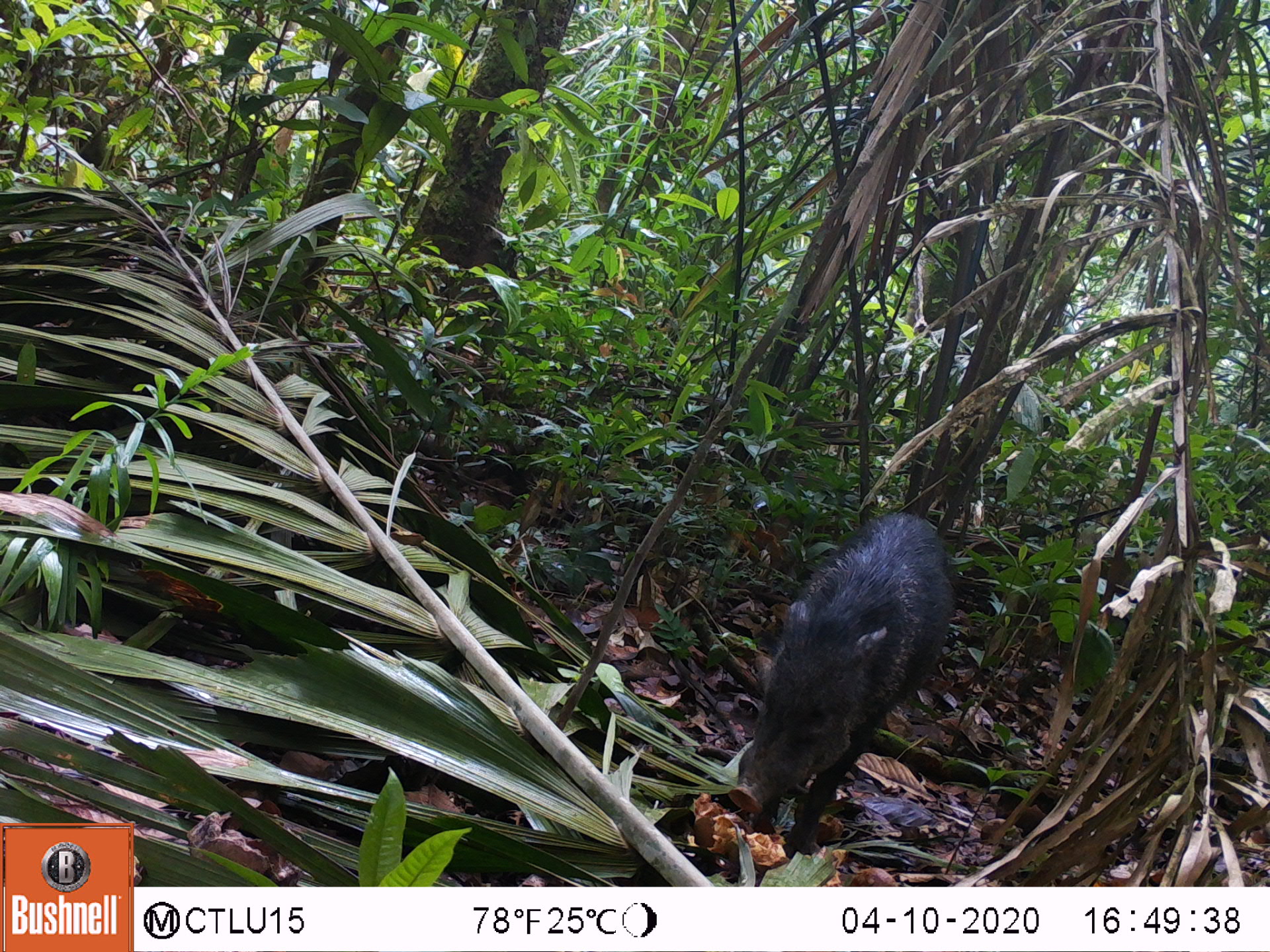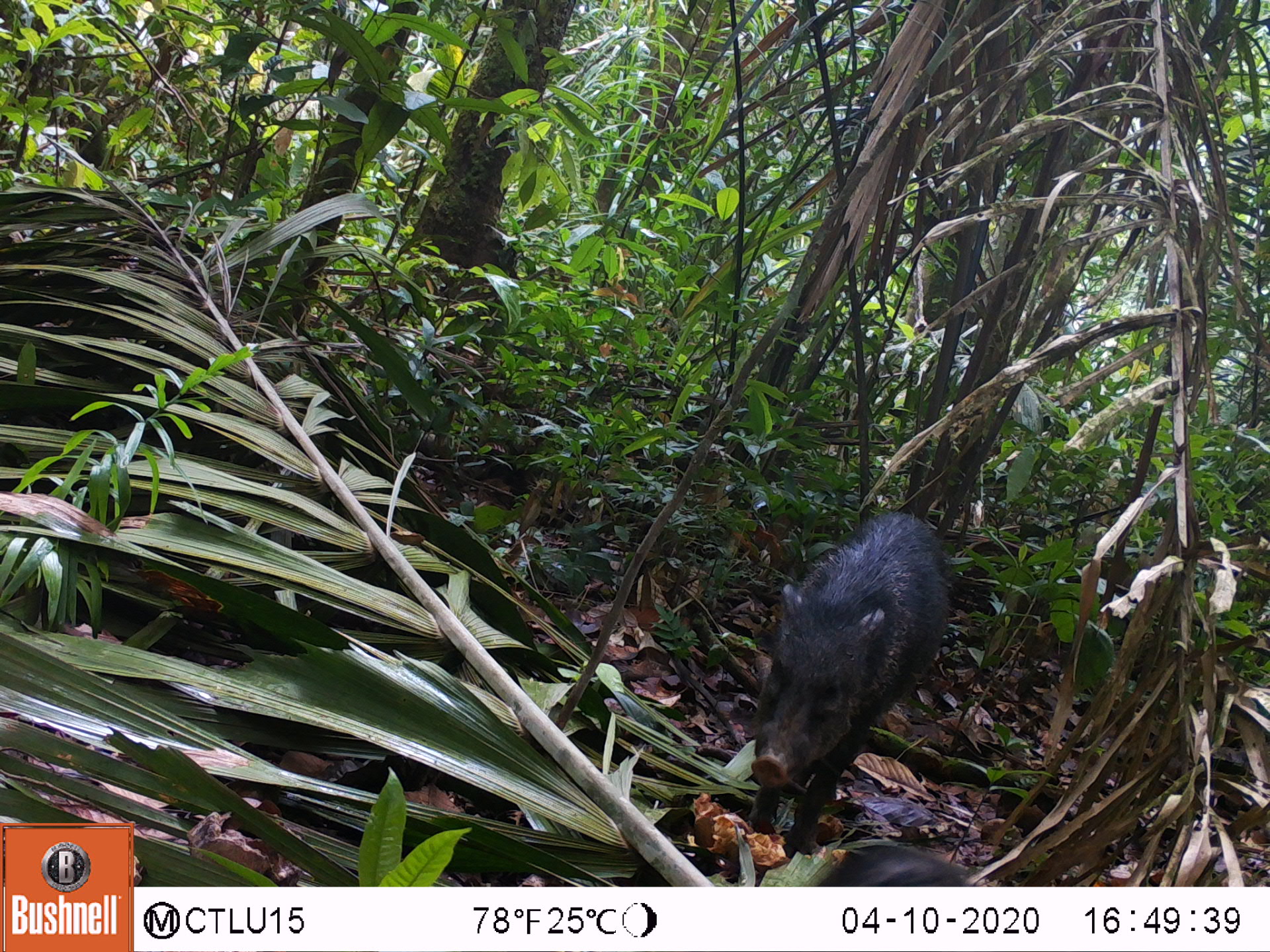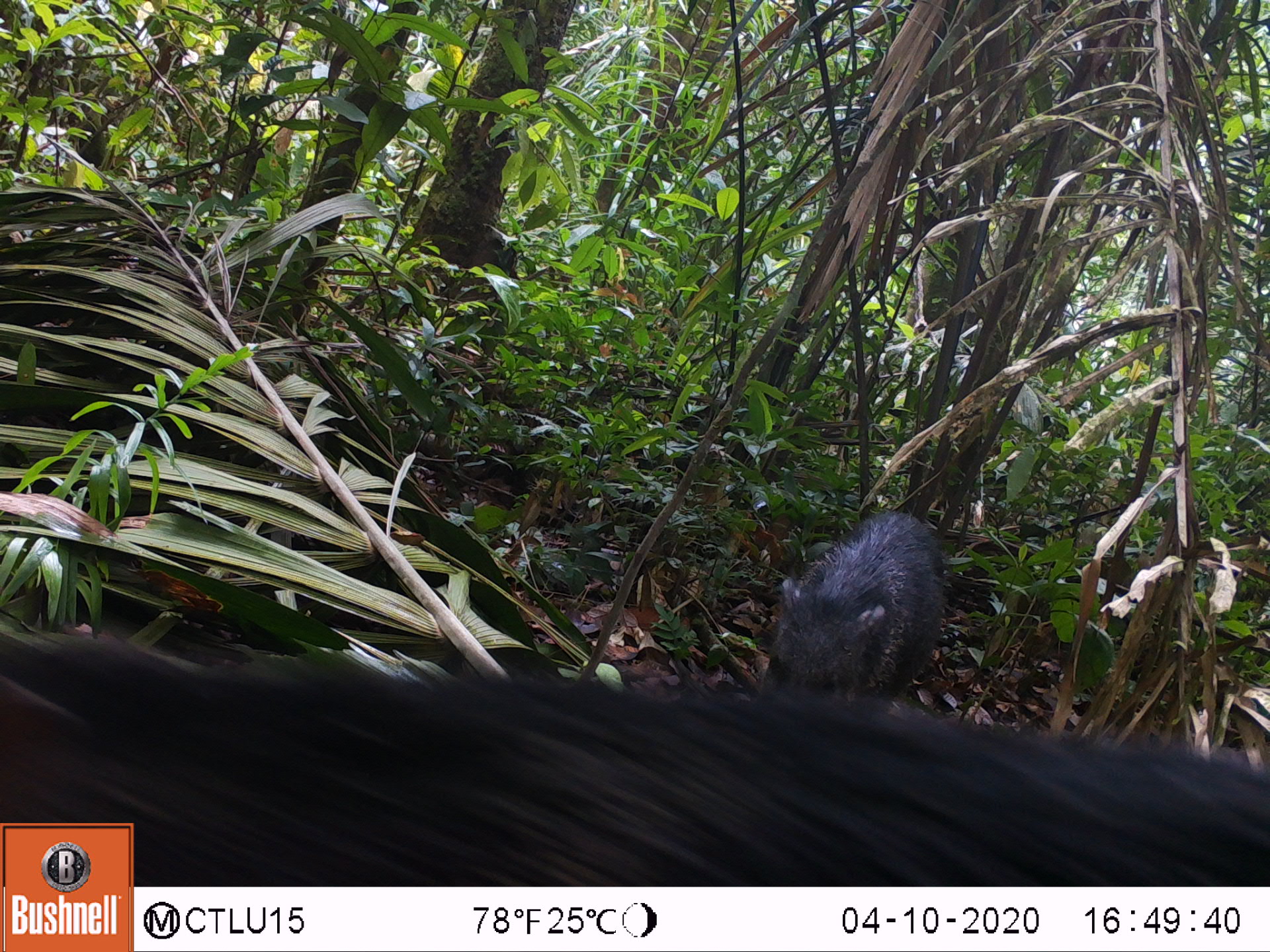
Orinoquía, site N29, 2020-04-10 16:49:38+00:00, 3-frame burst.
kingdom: Animalia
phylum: Chordata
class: Mammalia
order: Artiodactyla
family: Tayassuidae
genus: Pecari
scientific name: Pecari tajacu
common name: collared peccary